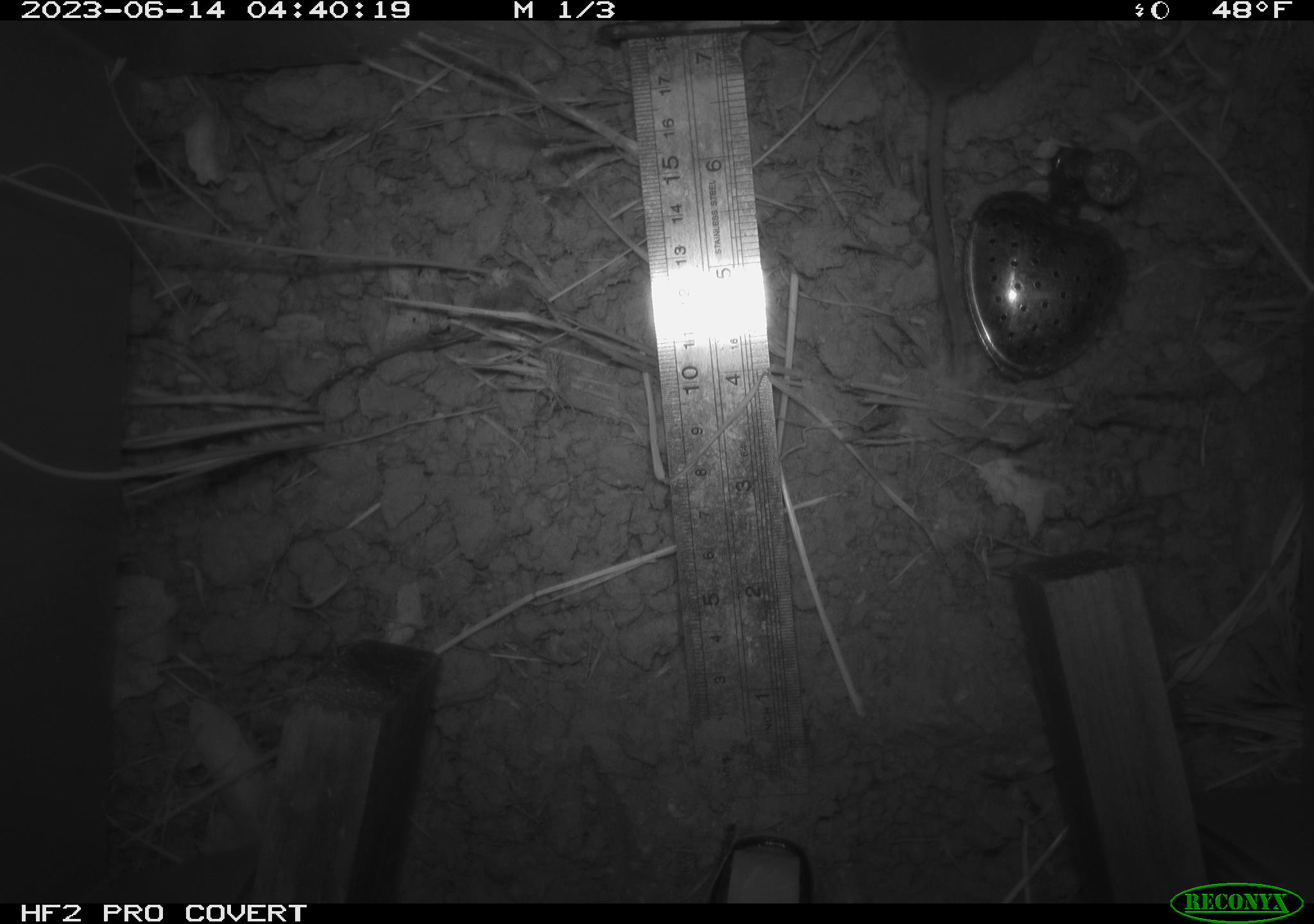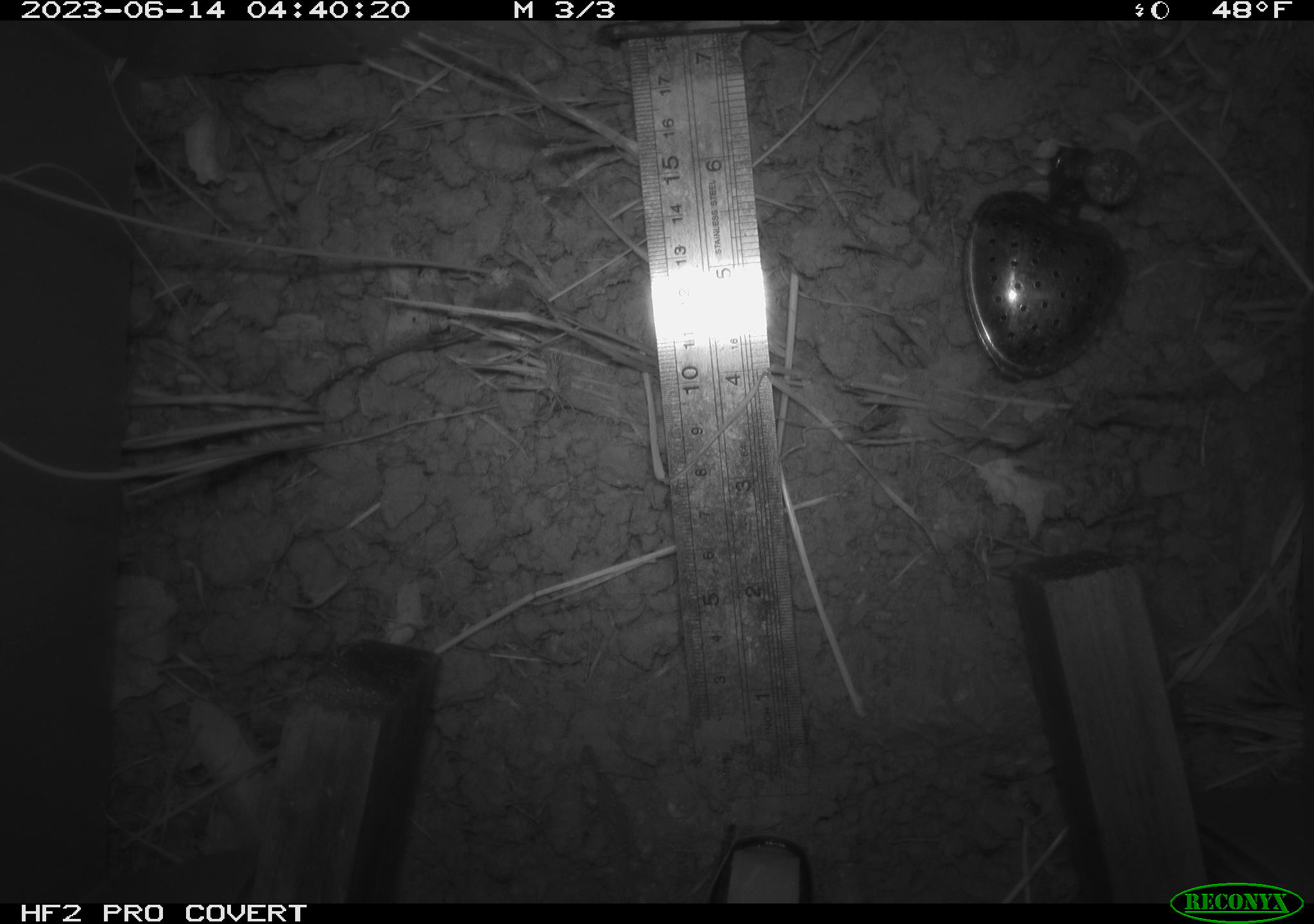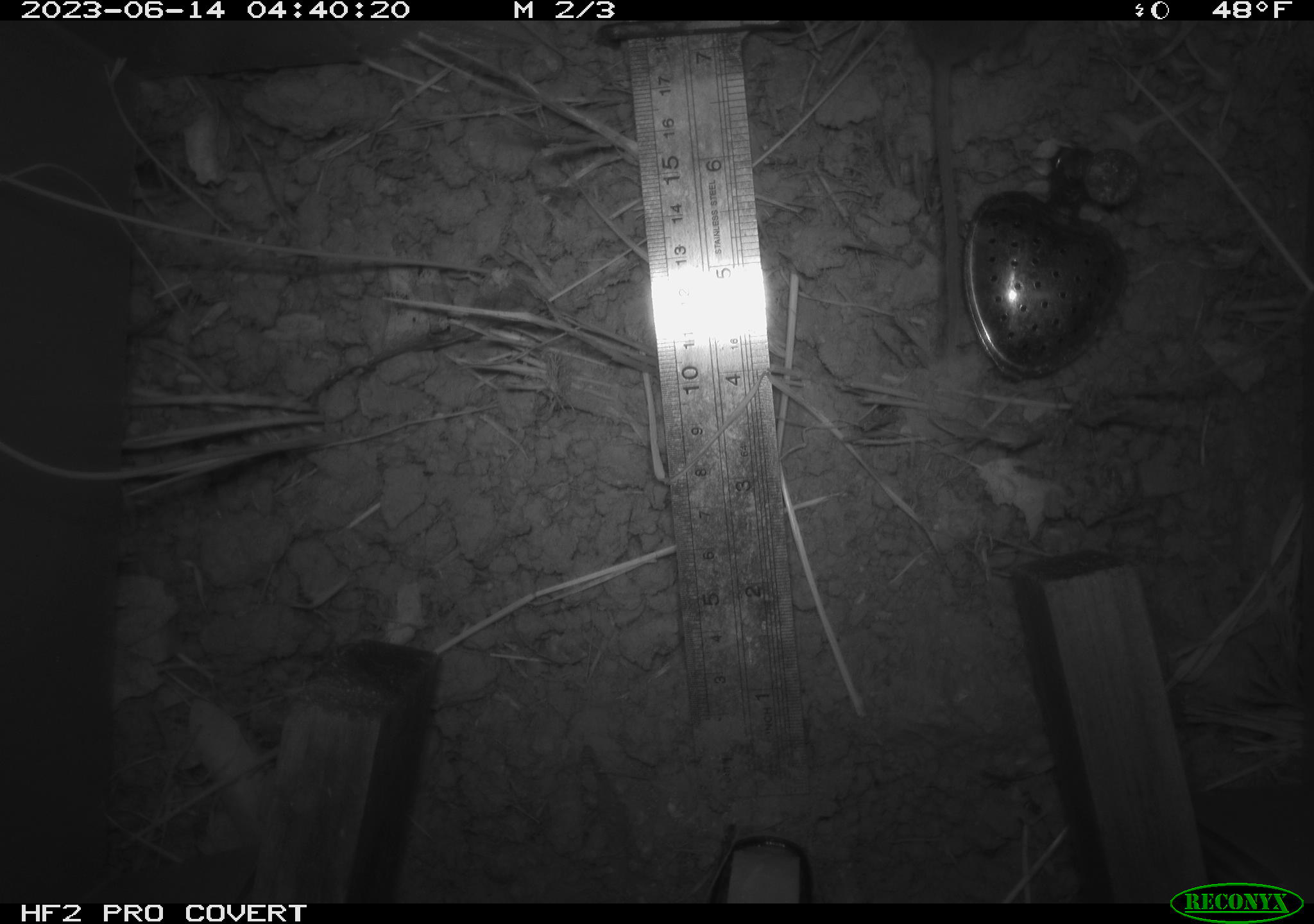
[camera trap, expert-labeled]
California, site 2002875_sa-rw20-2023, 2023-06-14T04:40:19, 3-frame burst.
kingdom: Animalia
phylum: Chordata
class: Mammalia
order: Rodentia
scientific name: Rodentia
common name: mouse species